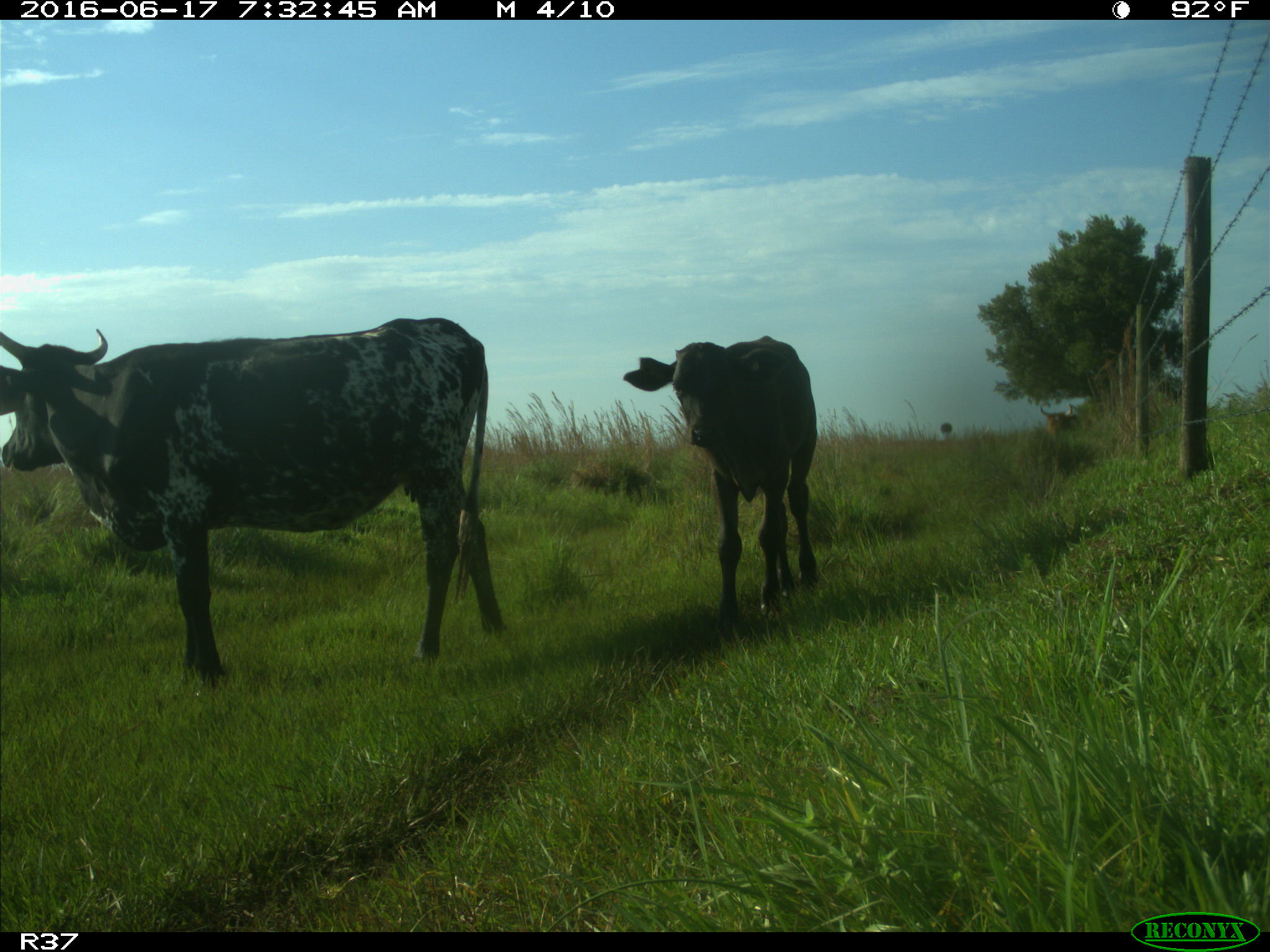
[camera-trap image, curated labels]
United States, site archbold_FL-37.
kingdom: Animalia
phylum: Chordata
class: Mammalia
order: Artiodactyla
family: Bovidae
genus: Bos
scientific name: Bos taurus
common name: domestic cow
Bos taurus (domestic cow).